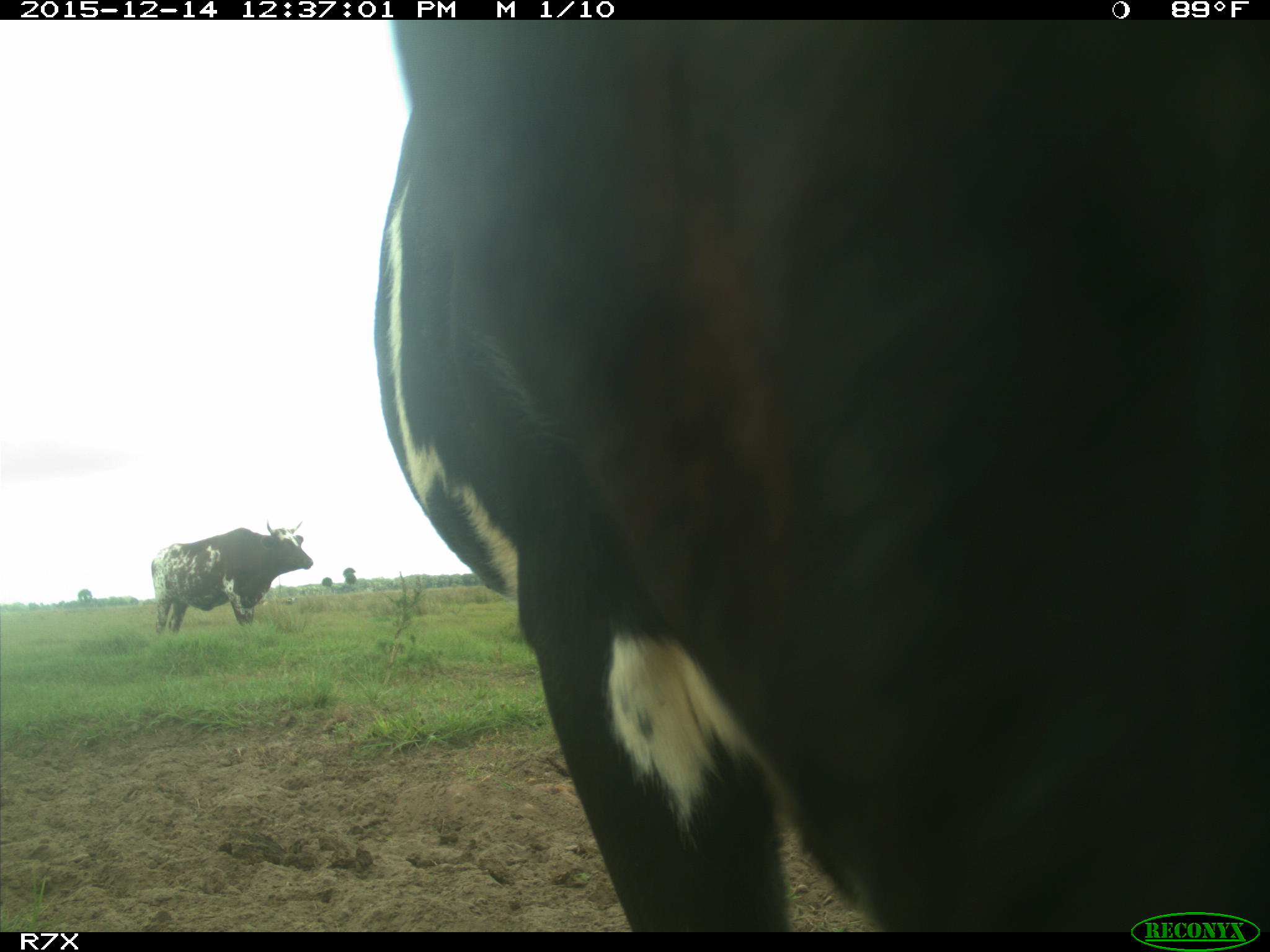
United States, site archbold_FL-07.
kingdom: Animalia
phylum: Chordata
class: Mammalia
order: Artiodactyla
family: Bovidae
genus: Bos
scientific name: Bos taurus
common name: domestic cow